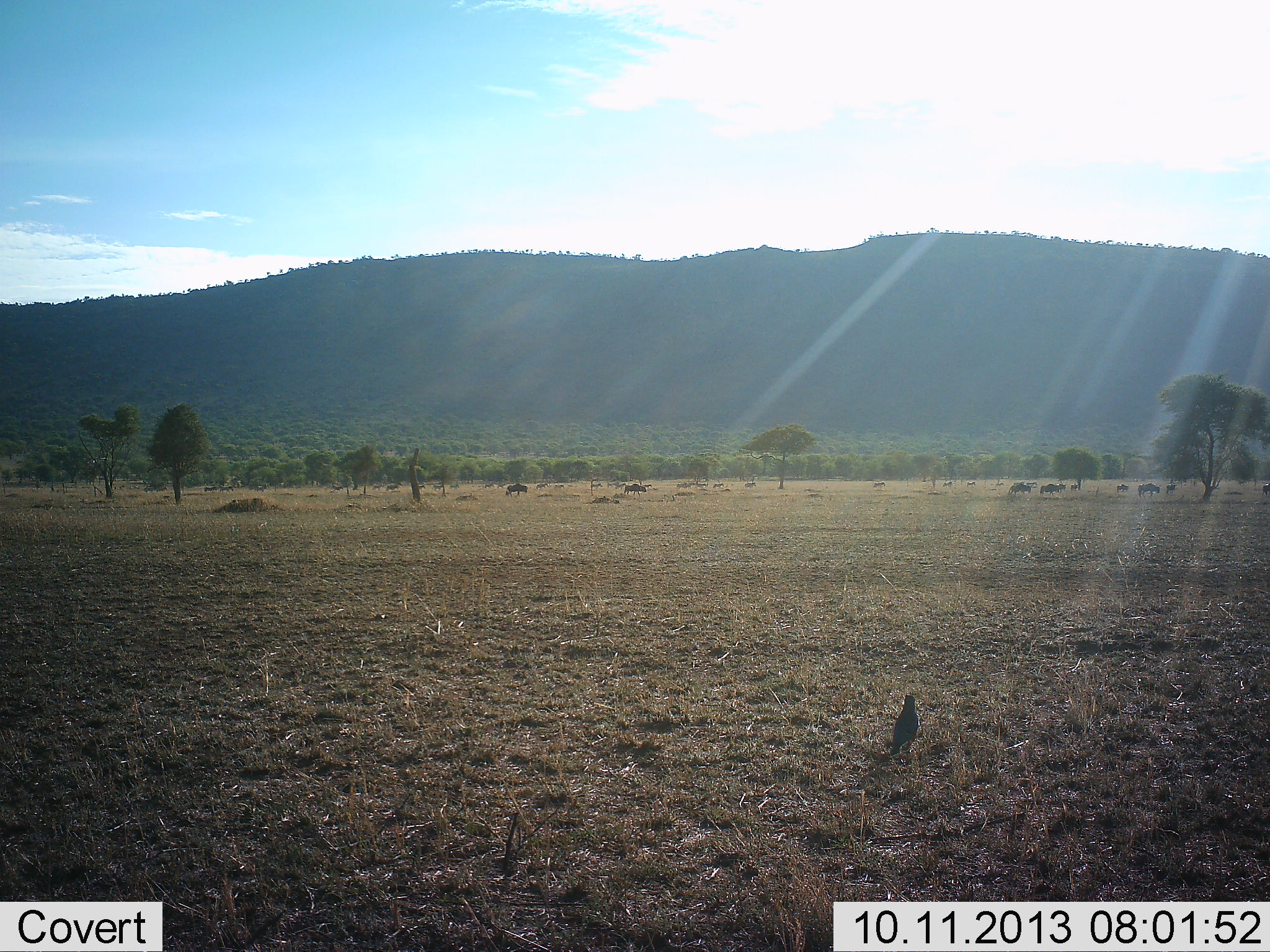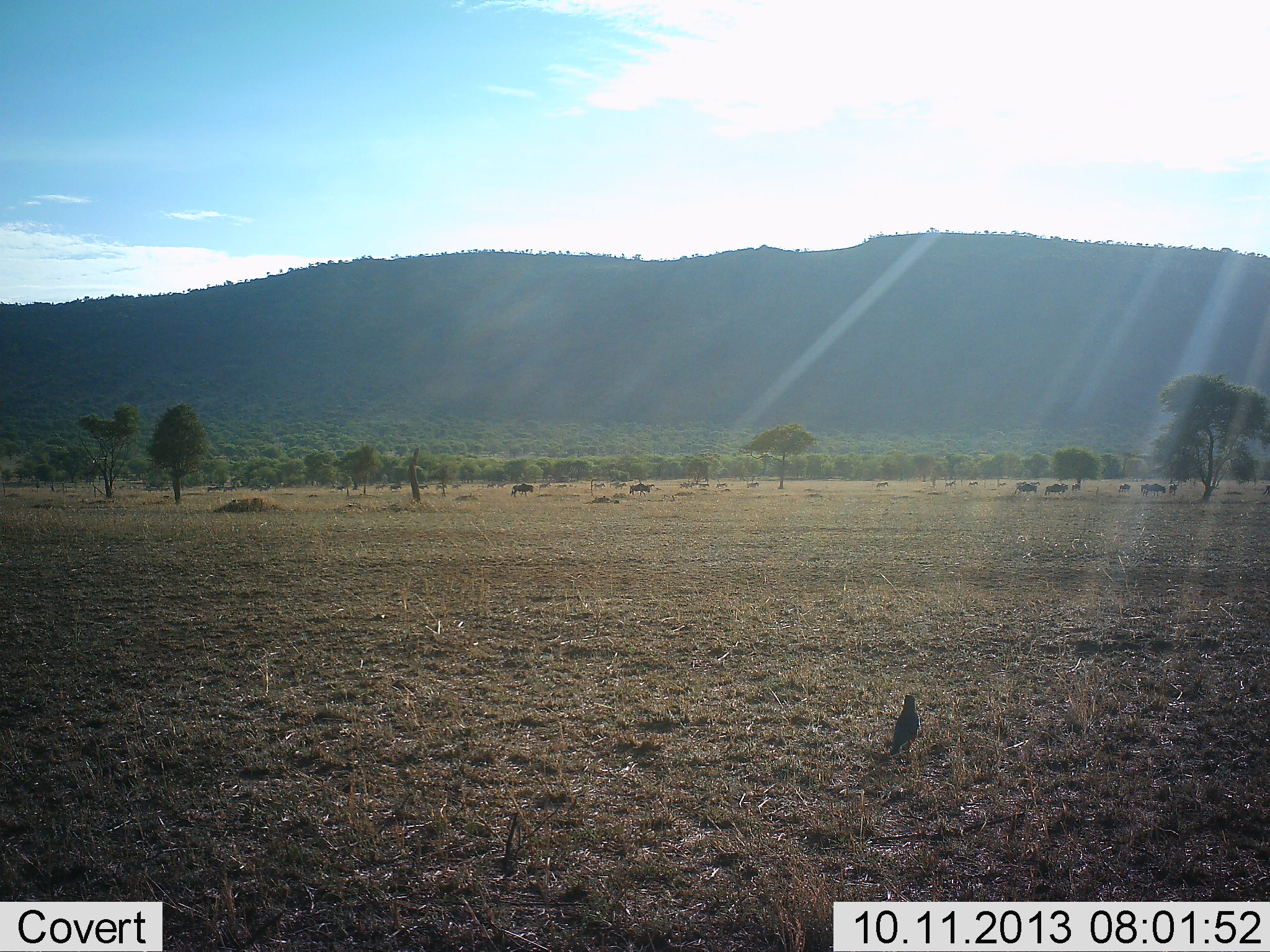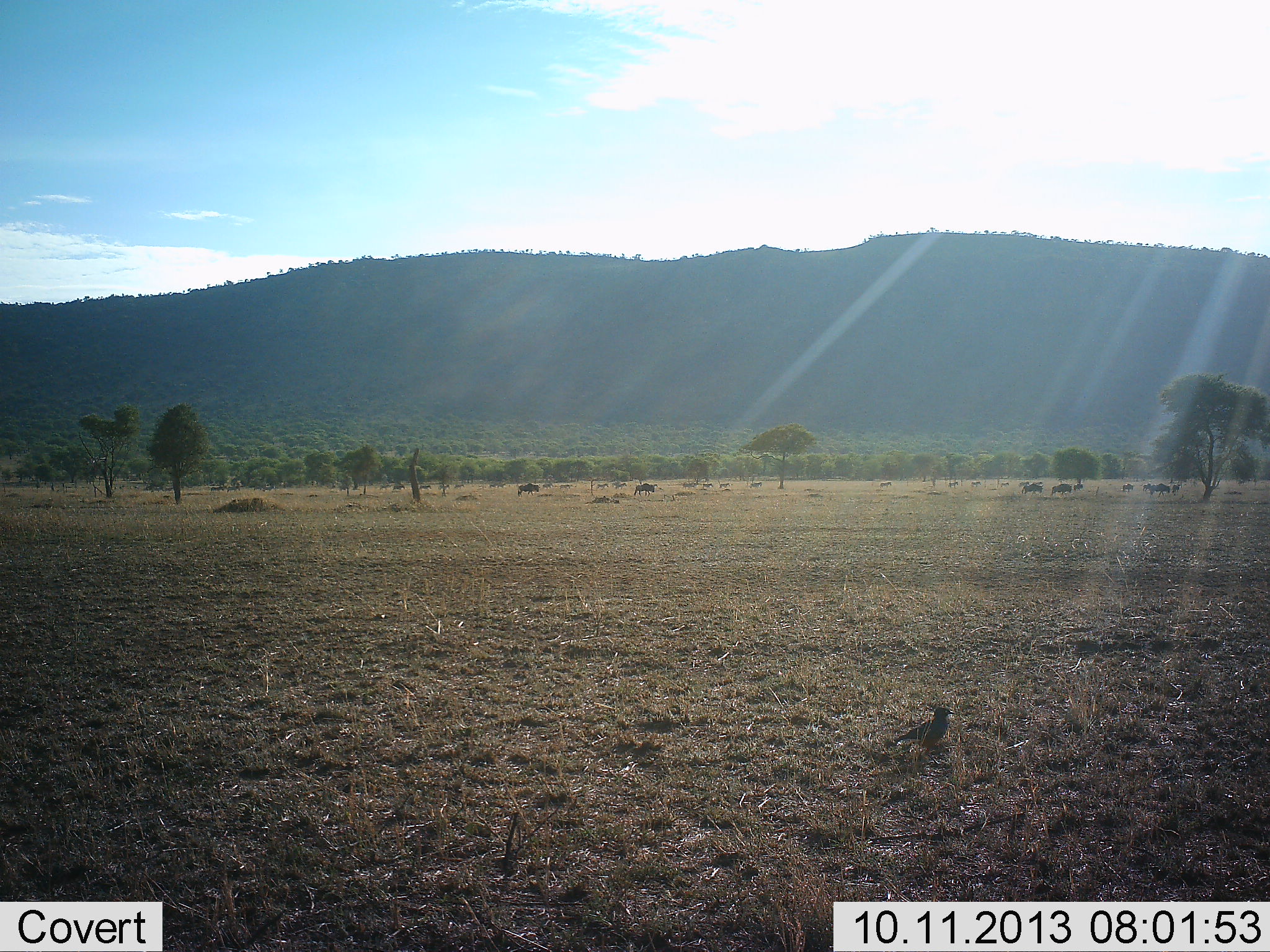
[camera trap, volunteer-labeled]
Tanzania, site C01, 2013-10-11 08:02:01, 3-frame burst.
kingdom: Animalia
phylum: Chordata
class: Aves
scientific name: Aves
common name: bird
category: otherbird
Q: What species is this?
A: Otherbird (bird) (Aves).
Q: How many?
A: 1.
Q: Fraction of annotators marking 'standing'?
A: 85%.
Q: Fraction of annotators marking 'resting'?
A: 4%.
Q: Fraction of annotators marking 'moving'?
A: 15%.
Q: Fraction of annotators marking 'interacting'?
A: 4%.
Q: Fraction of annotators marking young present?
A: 0%.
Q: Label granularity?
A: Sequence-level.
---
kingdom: Animalia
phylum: Chordata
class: Mammalia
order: Artiodactyla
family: Bovidae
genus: Connochaetes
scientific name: Connochaetes taurinus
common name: blue wildebeest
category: wildebeest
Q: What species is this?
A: Wildebeest (blue wildebeest) (Connochaetes taurinus).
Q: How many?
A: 11-50.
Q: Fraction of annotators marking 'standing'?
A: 8%.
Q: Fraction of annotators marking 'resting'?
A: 0%.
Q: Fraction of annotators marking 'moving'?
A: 100%.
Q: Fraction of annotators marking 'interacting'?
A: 0%.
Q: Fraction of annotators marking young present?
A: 0%.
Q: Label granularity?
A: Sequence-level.